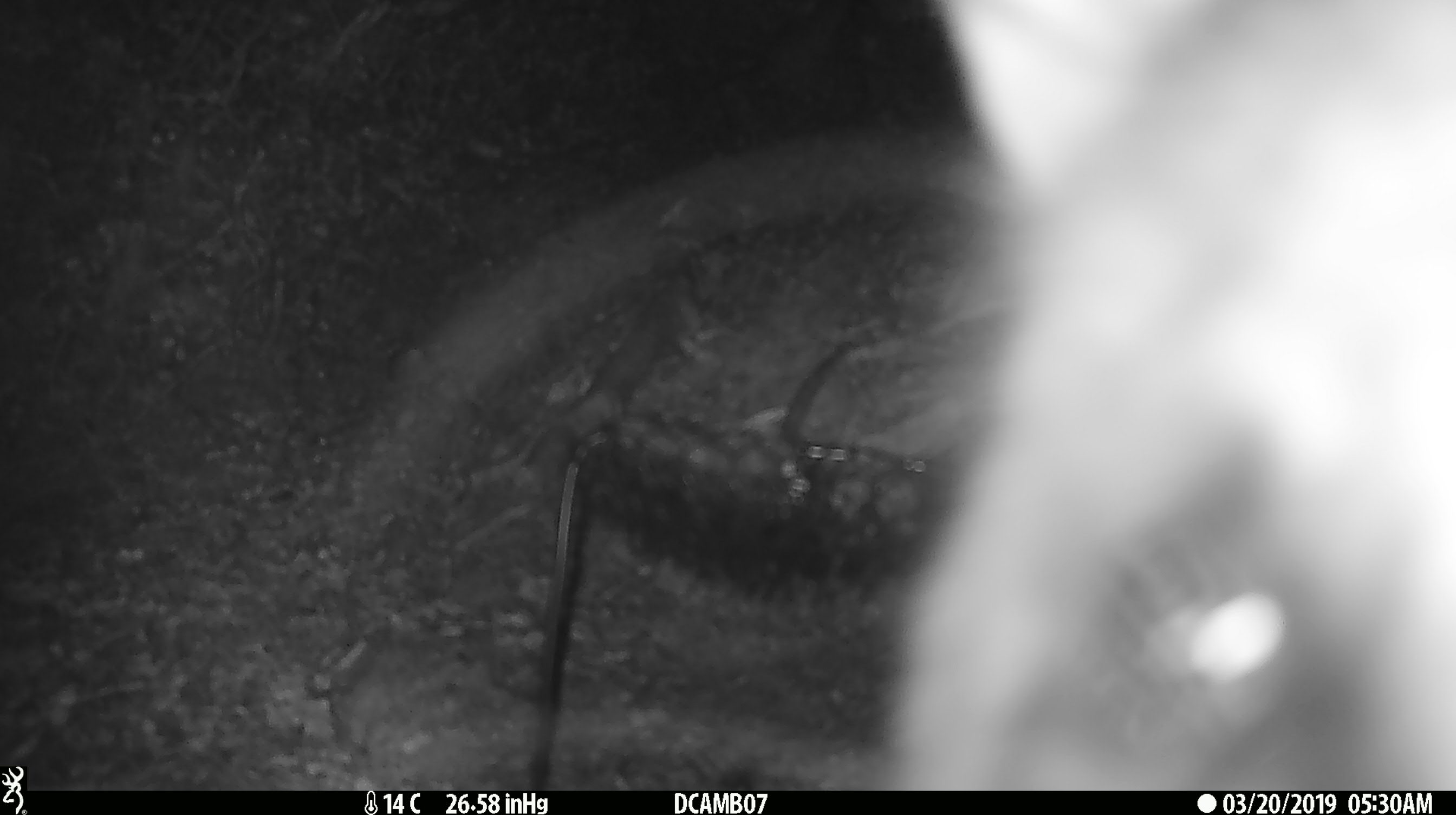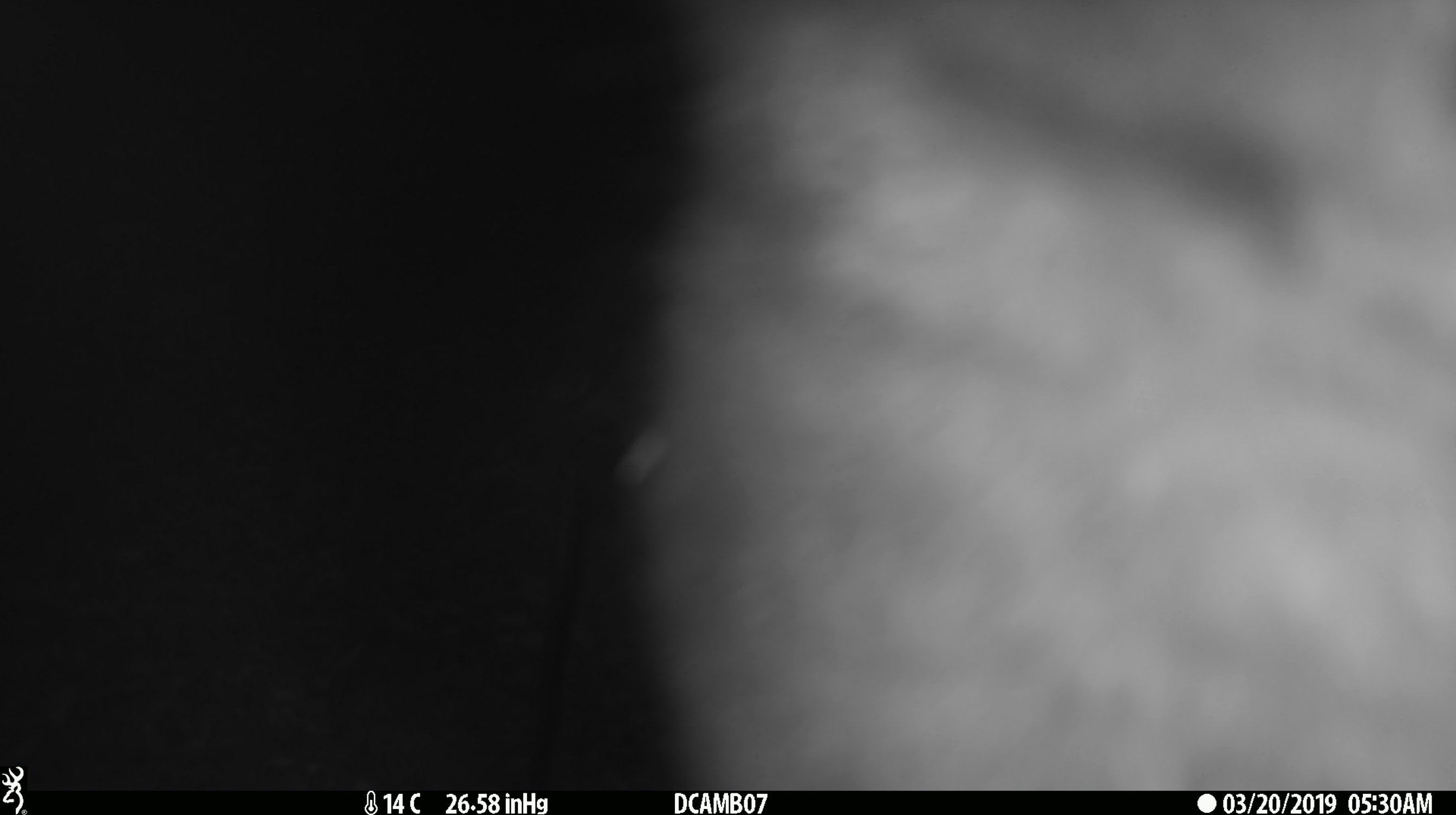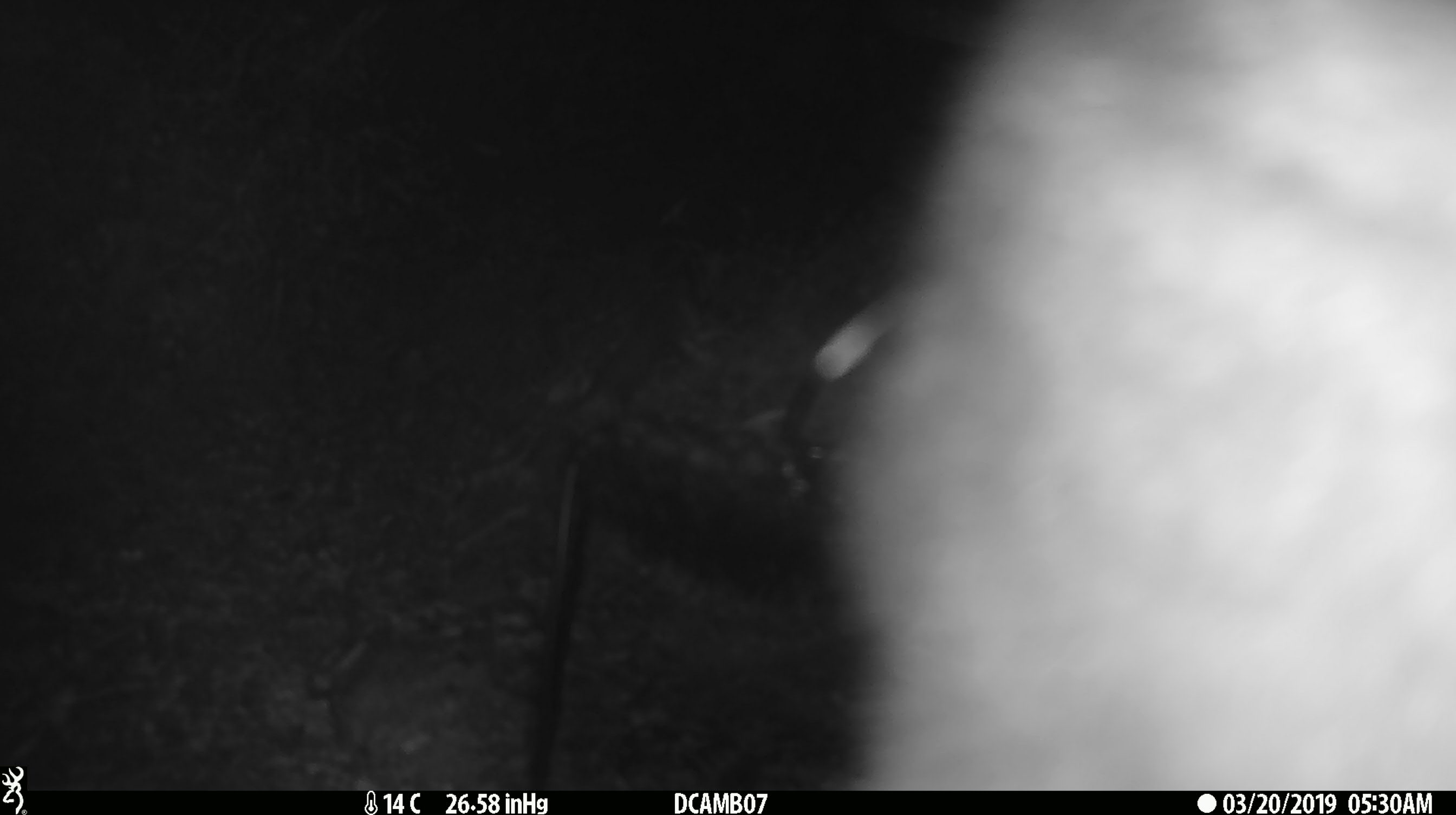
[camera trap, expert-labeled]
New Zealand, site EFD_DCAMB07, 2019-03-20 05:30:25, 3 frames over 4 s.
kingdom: Animalia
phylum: Chordata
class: Mammalia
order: Diprotodontia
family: Phalangeridae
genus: Trichosurus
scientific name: Trichosurus vulpecula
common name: common brushtail possum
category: possum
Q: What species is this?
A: Possum (common brushtail possum) (Trichosurus vulpecula).